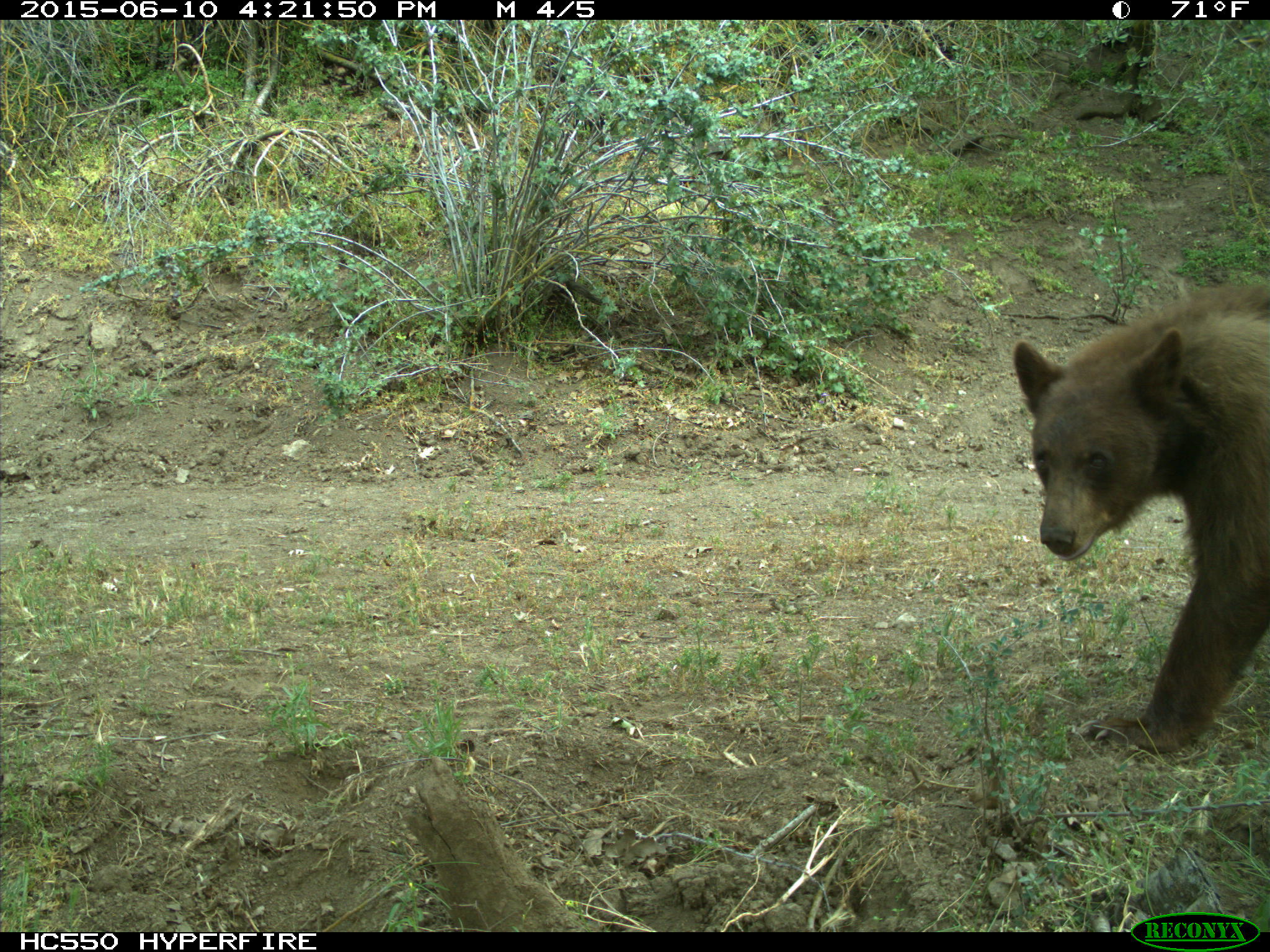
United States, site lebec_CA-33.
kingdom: Animalia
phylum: Chordata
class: Mammalia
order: Carnivora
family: Ursidae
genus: Ursus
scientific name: Ursus americanus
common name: american black bear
Ursus americanus (american black bear).